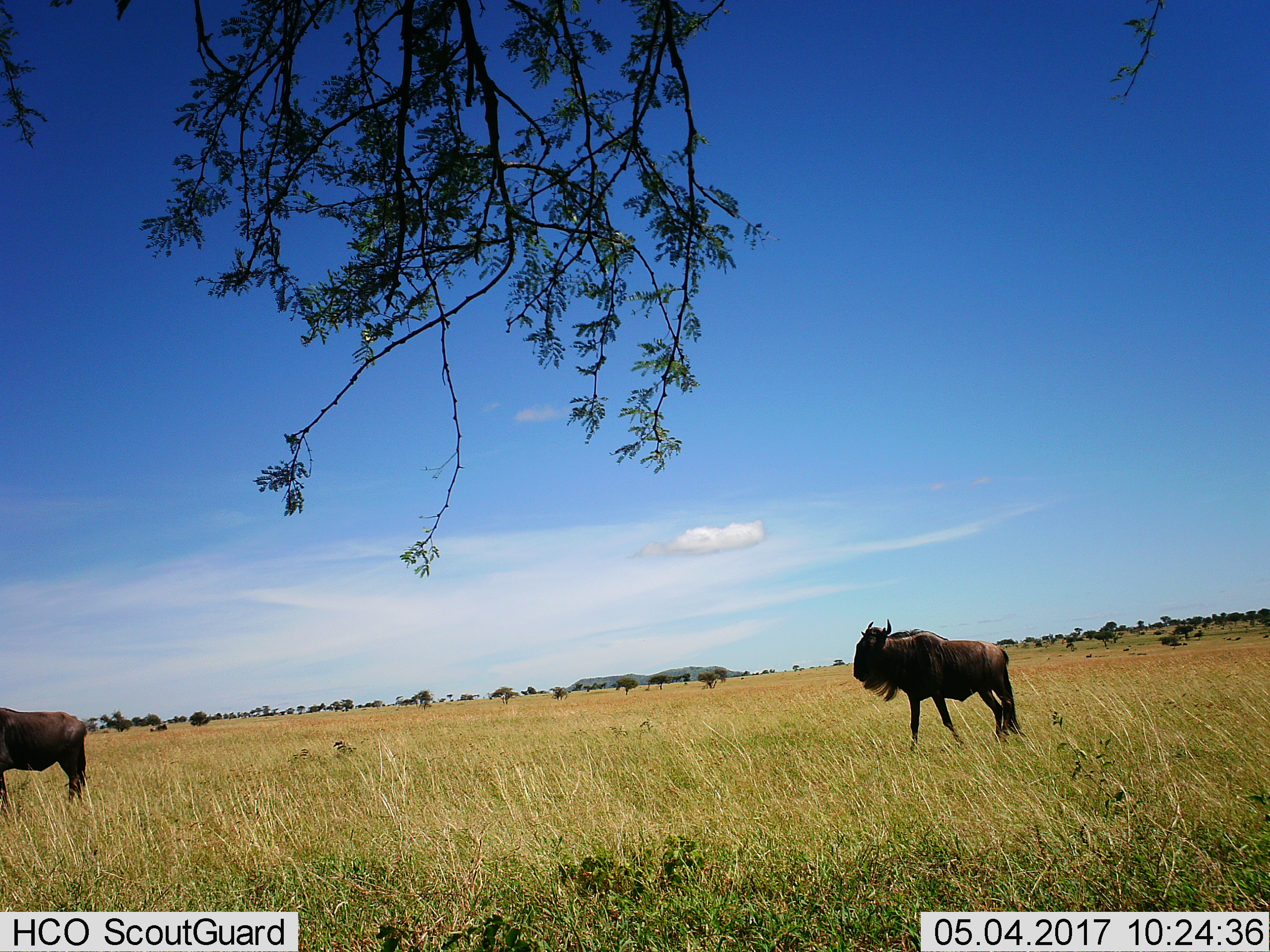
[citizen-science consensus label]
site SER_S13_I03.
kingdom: Animalia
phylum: Chordata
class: Mammalia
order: Artiodactyla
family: Bovidae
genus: Connochaetes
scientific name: Connochaetes taurinus taurinus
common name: blue wildebeest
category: wildebeestblue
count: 2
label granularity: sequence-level